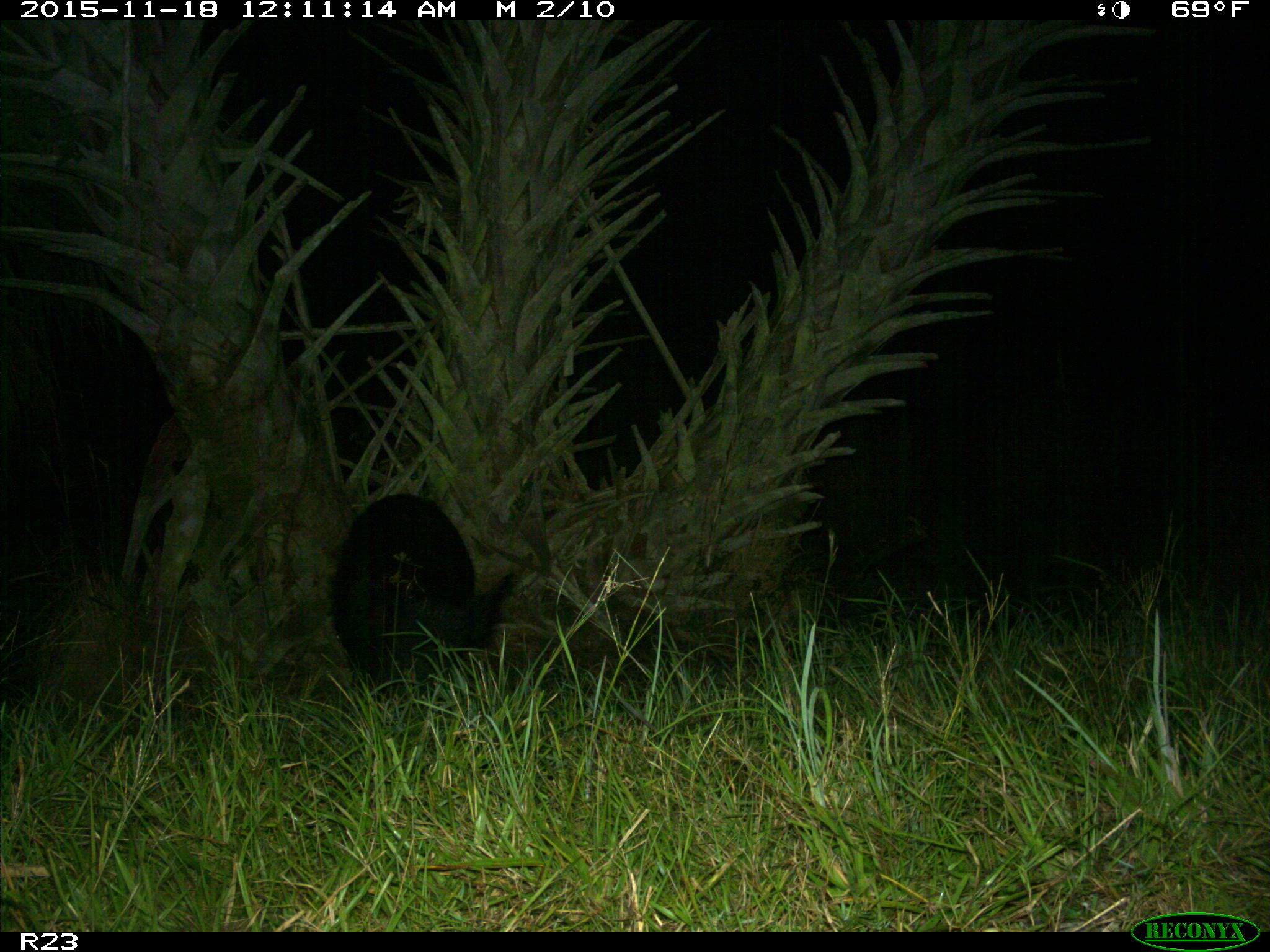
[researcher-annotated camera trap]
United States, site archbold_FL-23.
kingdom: Animalia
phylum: Chordata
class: Mammalia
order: Artiodactyla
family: Suidae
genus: Sus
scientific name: Sus scrofa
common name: wild boar